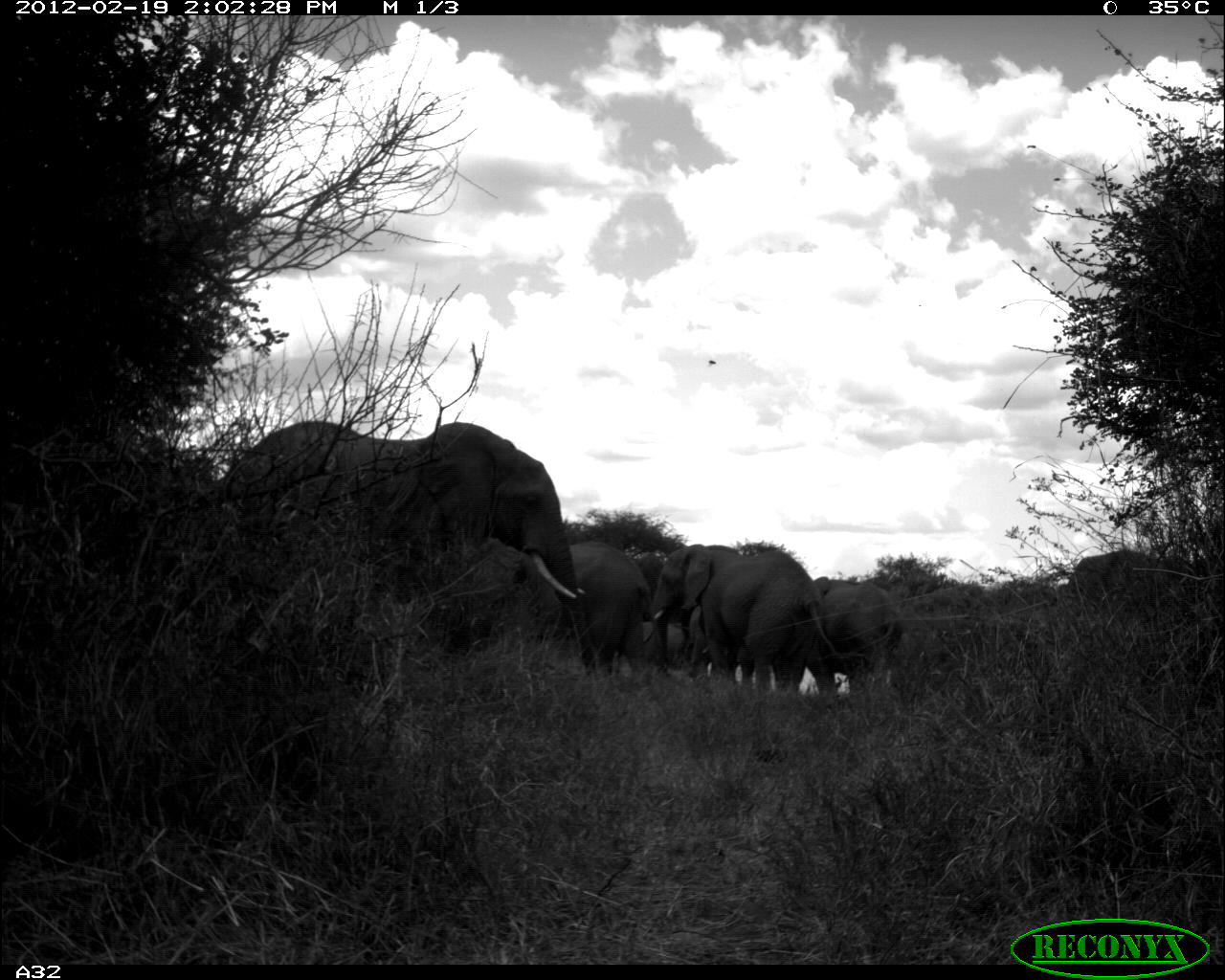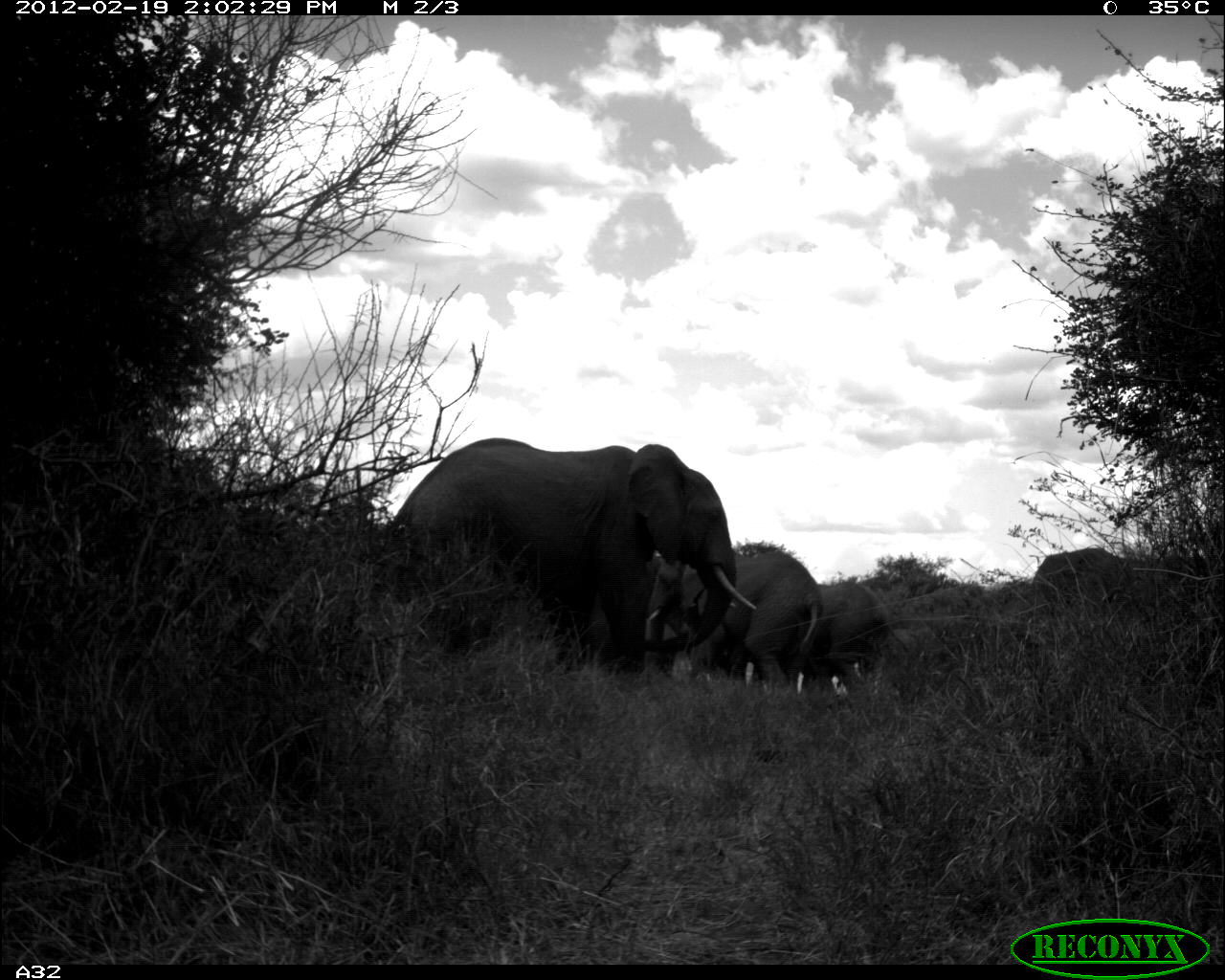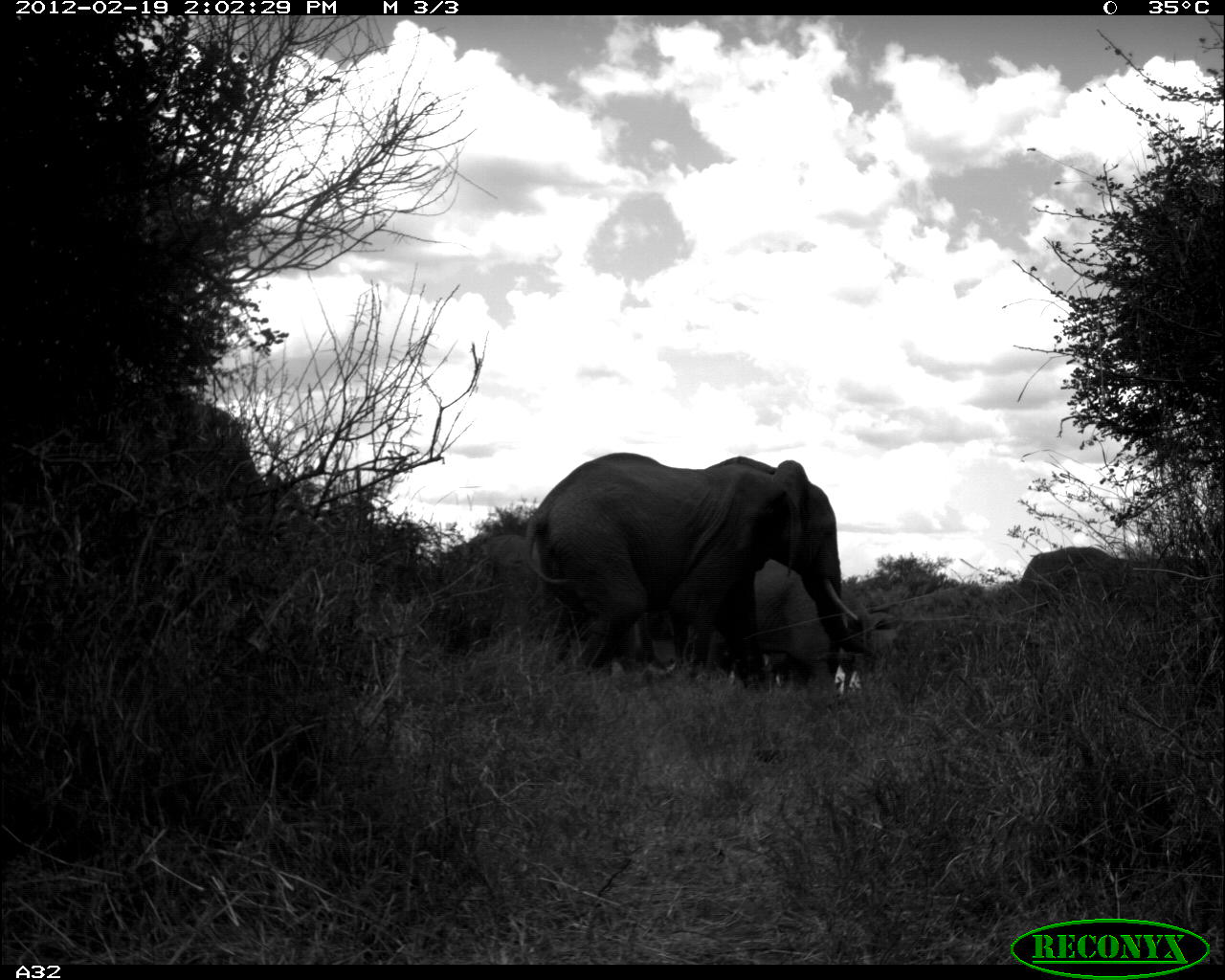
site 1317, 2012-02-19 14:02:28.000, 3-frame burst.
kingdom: Animalia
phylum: Chordata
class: Mammalia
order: Proboscidea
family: Elephantidae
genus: Loxodonta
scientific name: Loxodonta africana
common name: african bush elephant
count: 7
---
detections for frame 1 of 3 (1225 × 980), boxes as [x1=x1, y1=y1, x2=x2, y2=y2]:
loxodonta africana: [x1=214, y1=419, x2=597, y2=678]; [x1=641, y1=544, x2=844, y2=697]; [x1=567, y1=539, x2=664, y2=679]; [x1=812, y1=575, x2=900, y2=701]; [x1=1064, y1=548, x2=1167, y2=601]; [x1=634, y1=550, x2=665, y2=605]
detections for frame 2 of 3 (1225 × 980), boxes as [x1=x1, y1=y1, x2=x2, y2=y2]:
loxodonta africana: [x1=381, y1=435, x2=757, y2=676]; [x1=644, y1=538, x2=822, y2=698]; [x1=818, y1=578, x2=911, y2=699]; [x1=1028, y1=546, x2=1136, y2=625]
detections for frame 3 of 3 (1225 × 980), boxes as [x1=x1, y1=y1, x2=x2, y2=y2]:
loxodonta africana: [x1=523, y1=451, x2=864, y2=688]; [x1=704, y1=558, x2=850, y2=715]; [x1=478, y1=534, x2=545, y2=632]; [x1=1012, y1=545, x2=1130, y2=588]